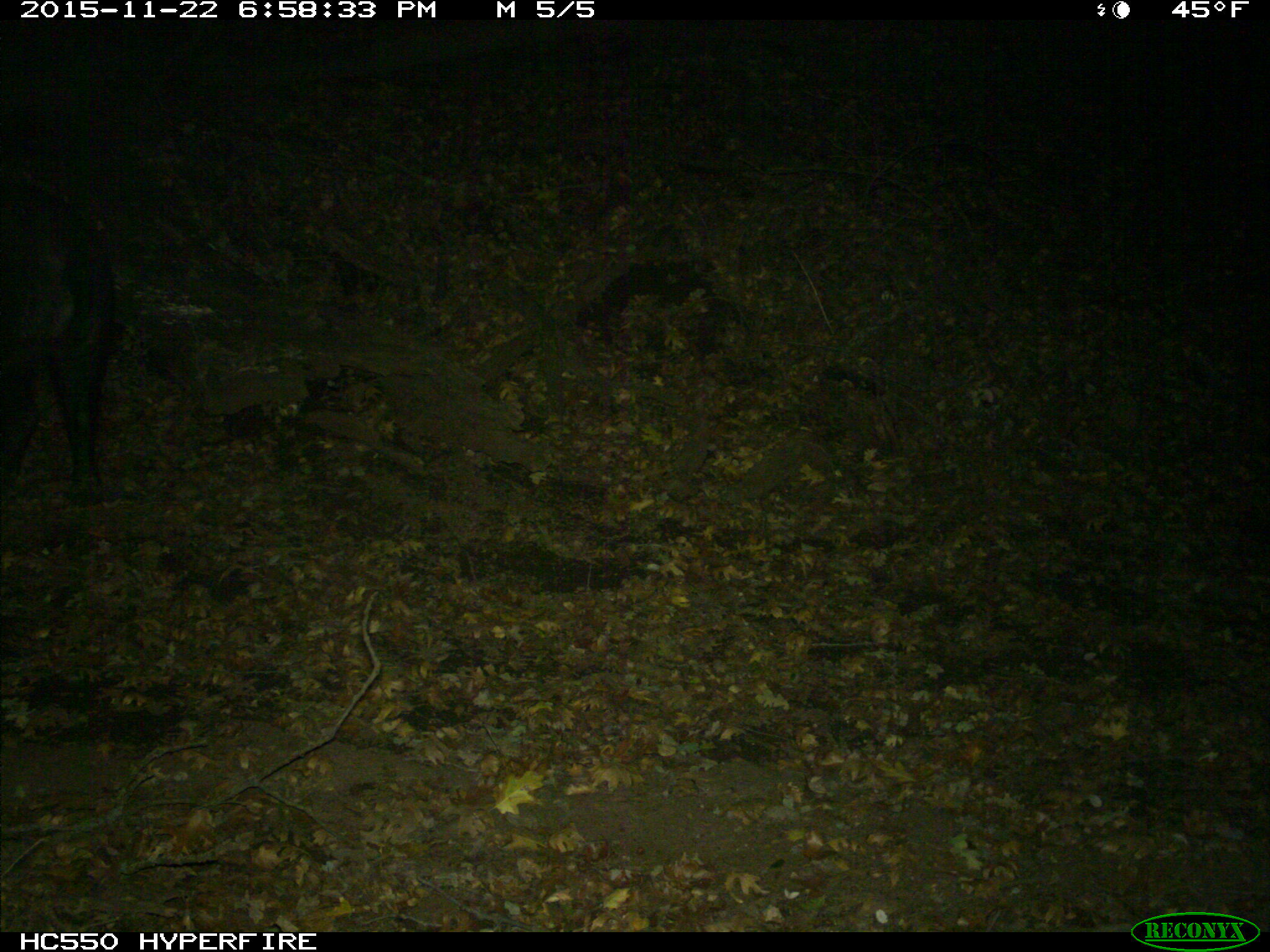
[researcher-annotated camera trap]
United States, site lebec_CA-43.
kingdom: Animalia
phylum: Chordata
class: Mammalia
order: Artiodactyla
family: Suidae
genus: Sus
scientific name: Sus scrofa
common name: wild boar